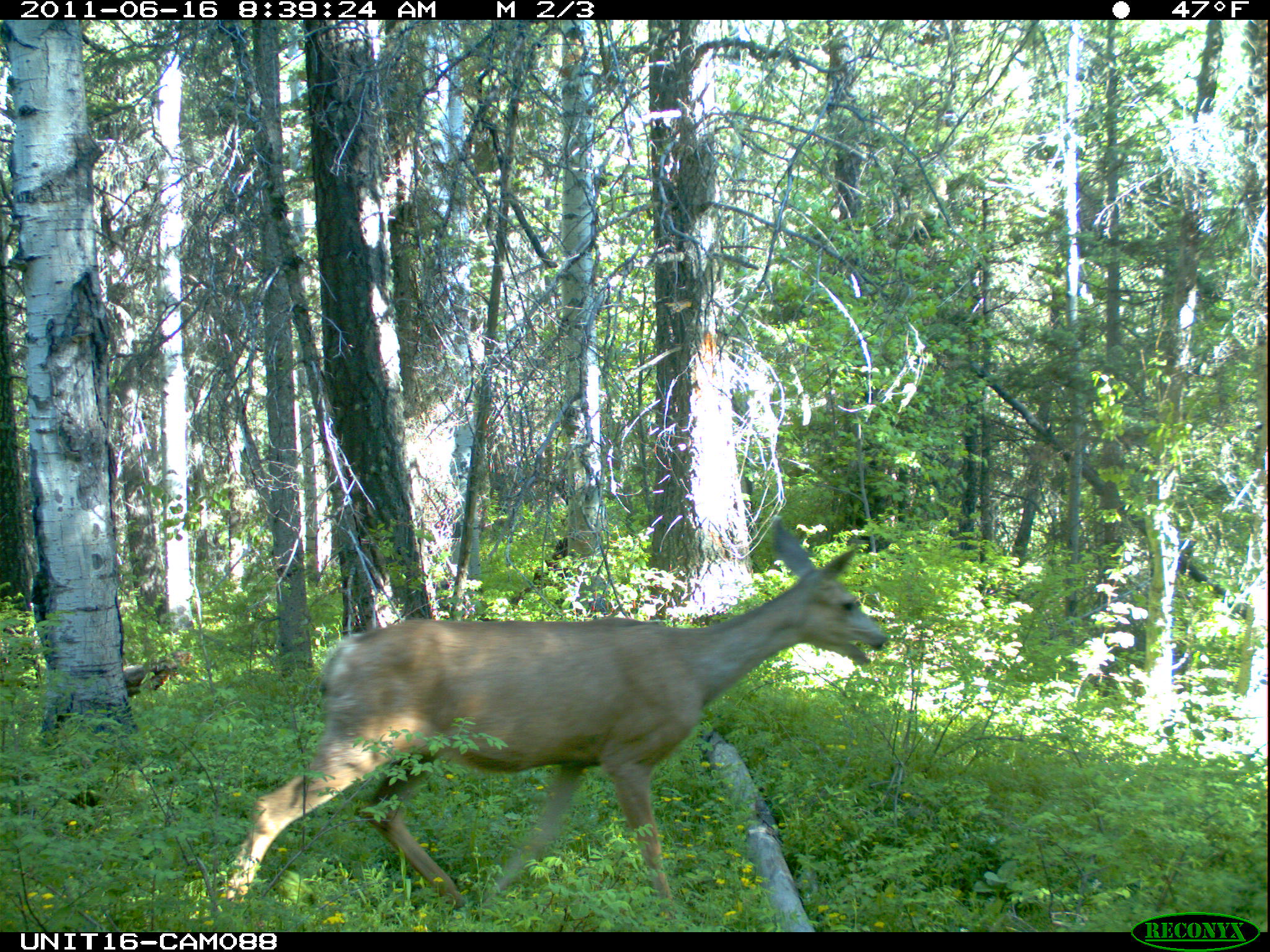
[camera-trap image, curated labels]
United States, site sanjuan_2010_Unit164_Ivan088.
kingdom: Animalia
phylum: Chordata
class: Mammalia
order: Artiodactyla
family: Cervidae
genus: Odocoileus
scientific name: Odocoileus hemionus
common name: mule deer